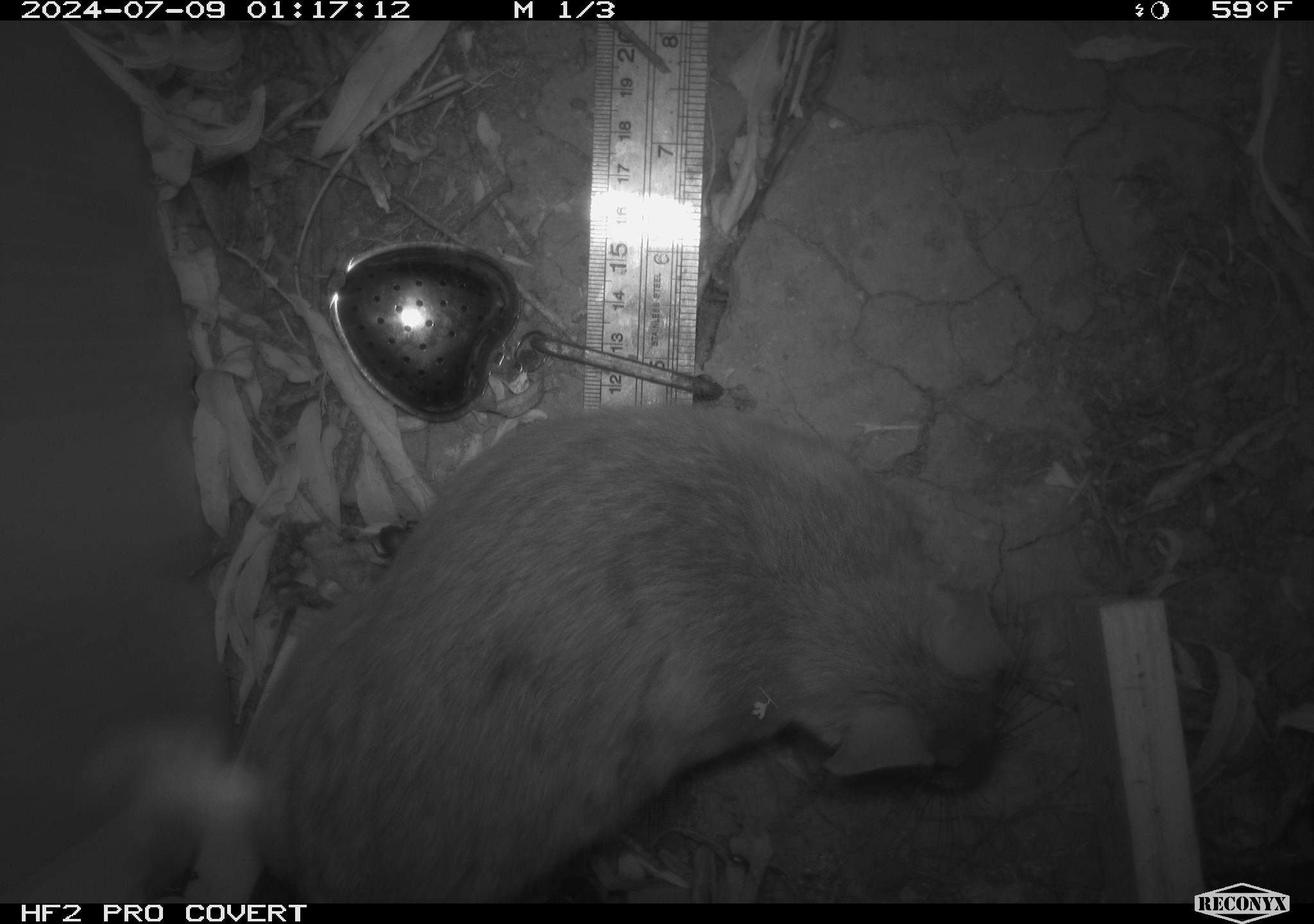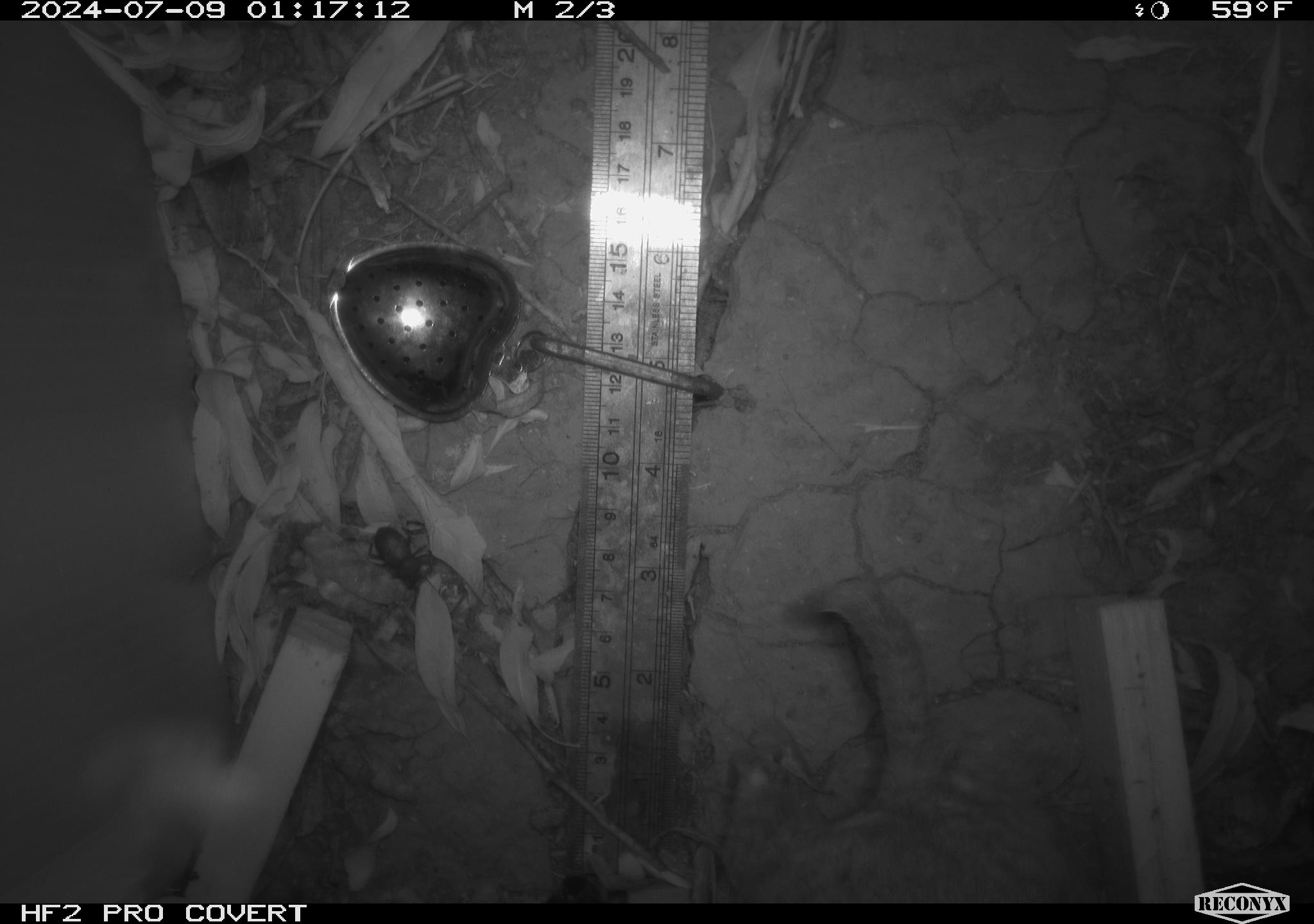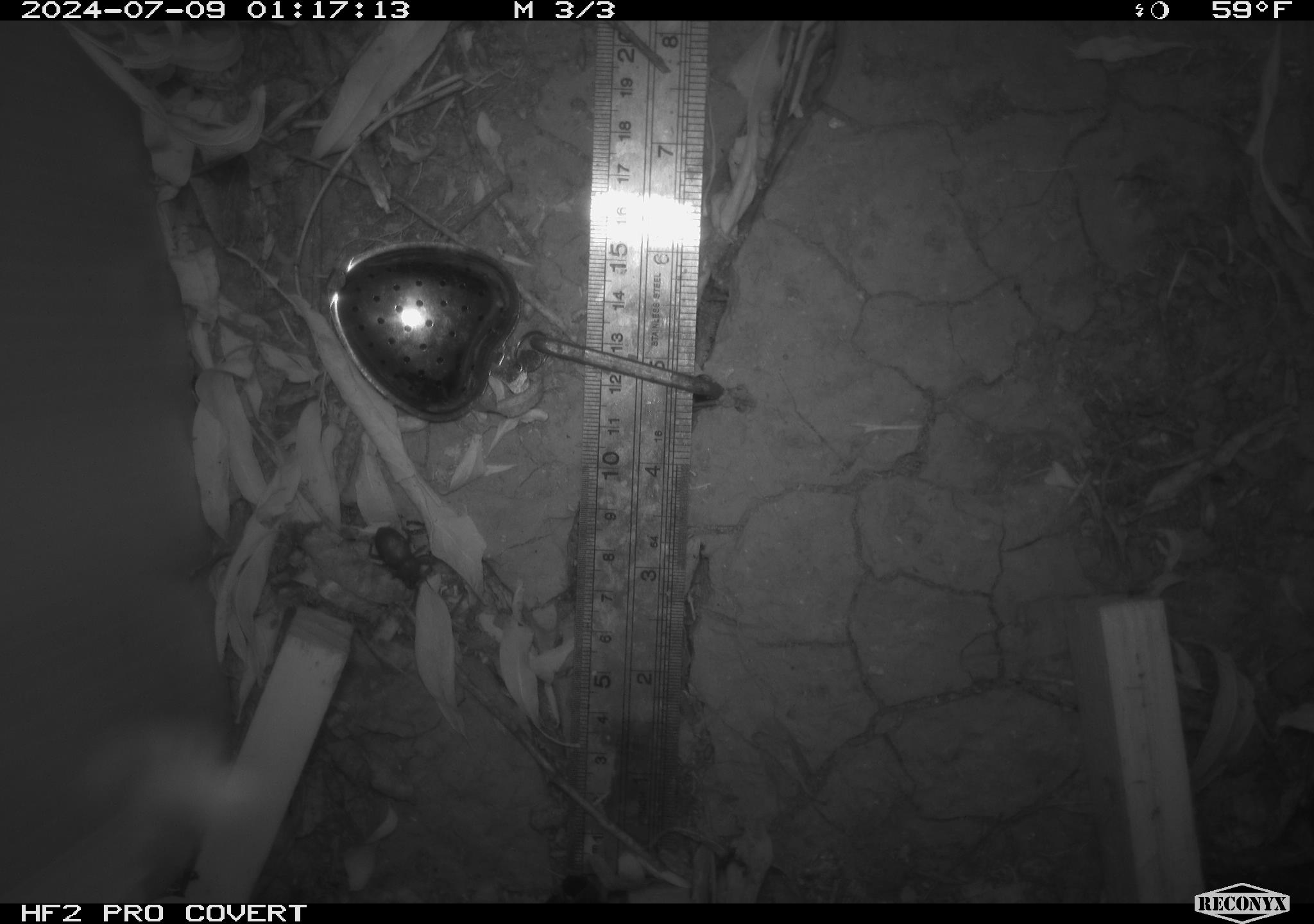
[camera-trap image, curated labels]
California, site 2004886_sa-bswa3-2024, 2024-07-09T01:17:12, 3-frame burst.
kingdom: Animalia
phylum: Chordata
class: Mammalia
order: Rodentia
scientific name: Rodentia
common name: woodrat or rat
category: woodrat or rat species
Woodrat or rat species (woodrat or rat) (Rodentia).